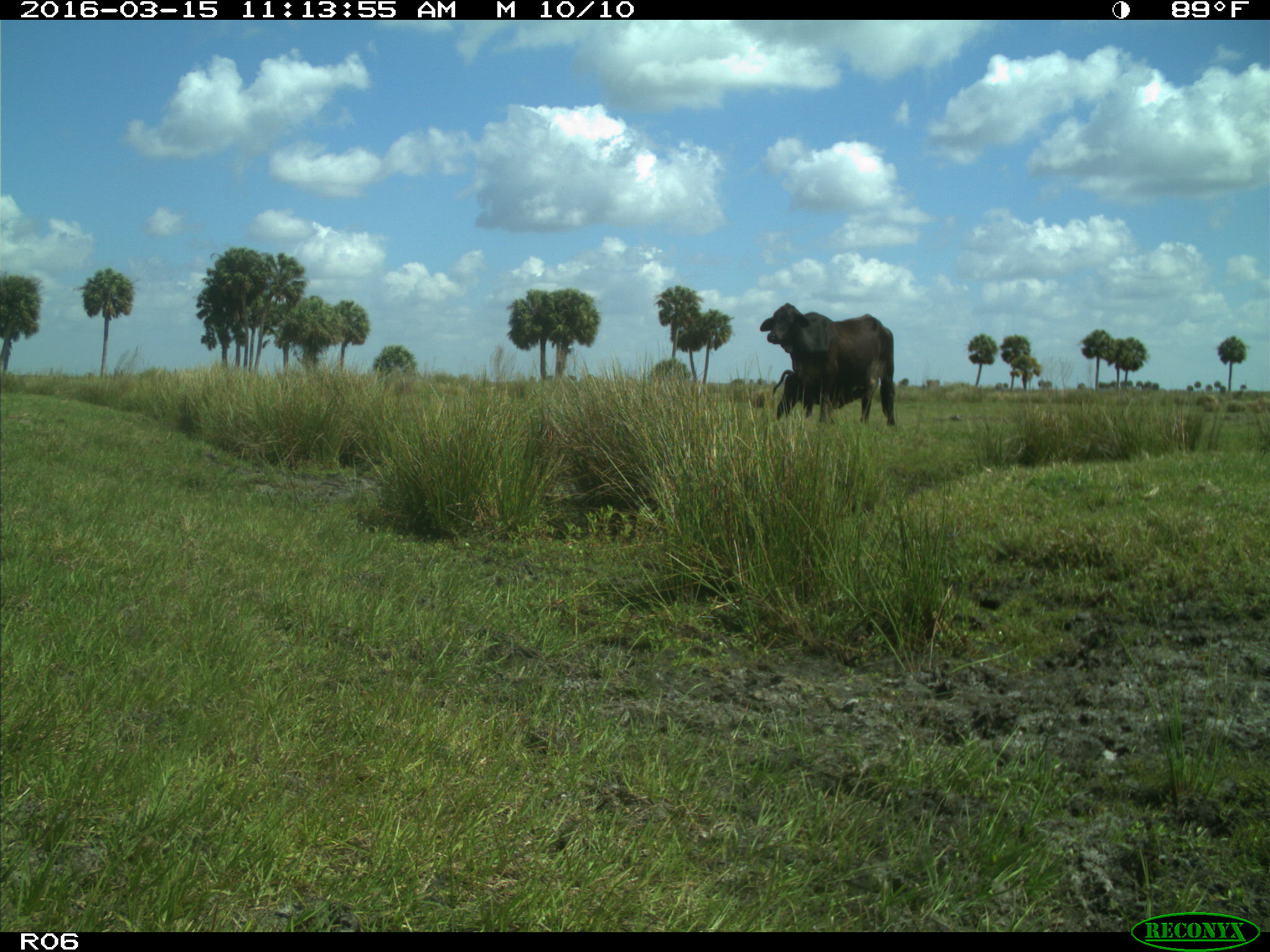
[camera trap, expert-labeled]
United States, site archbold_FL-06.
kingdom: Animalia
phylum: Chordata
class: Mammalia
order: Artiodactyla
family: Bovidae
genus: Bos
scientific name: Bos taurus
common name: domestic cow